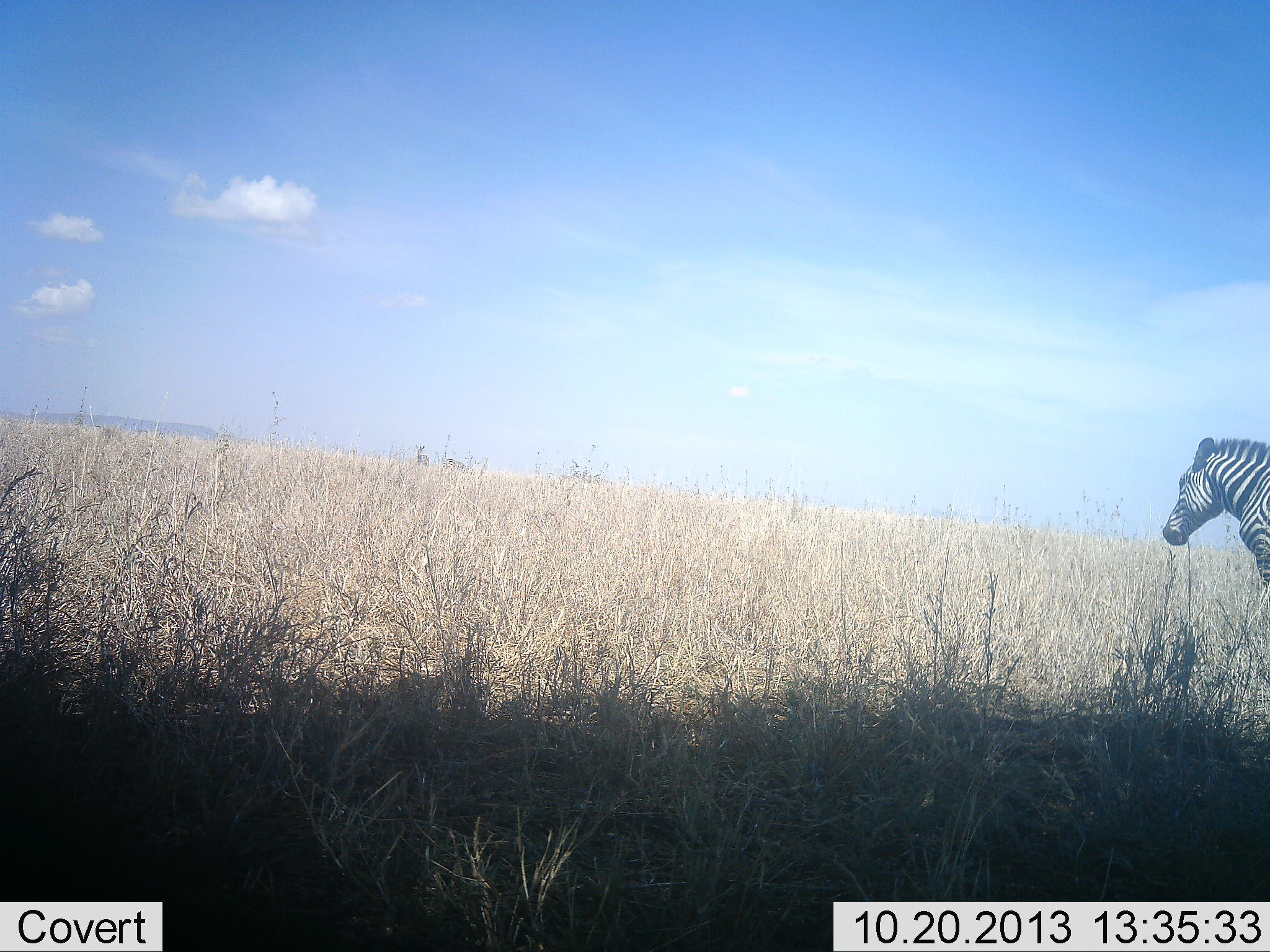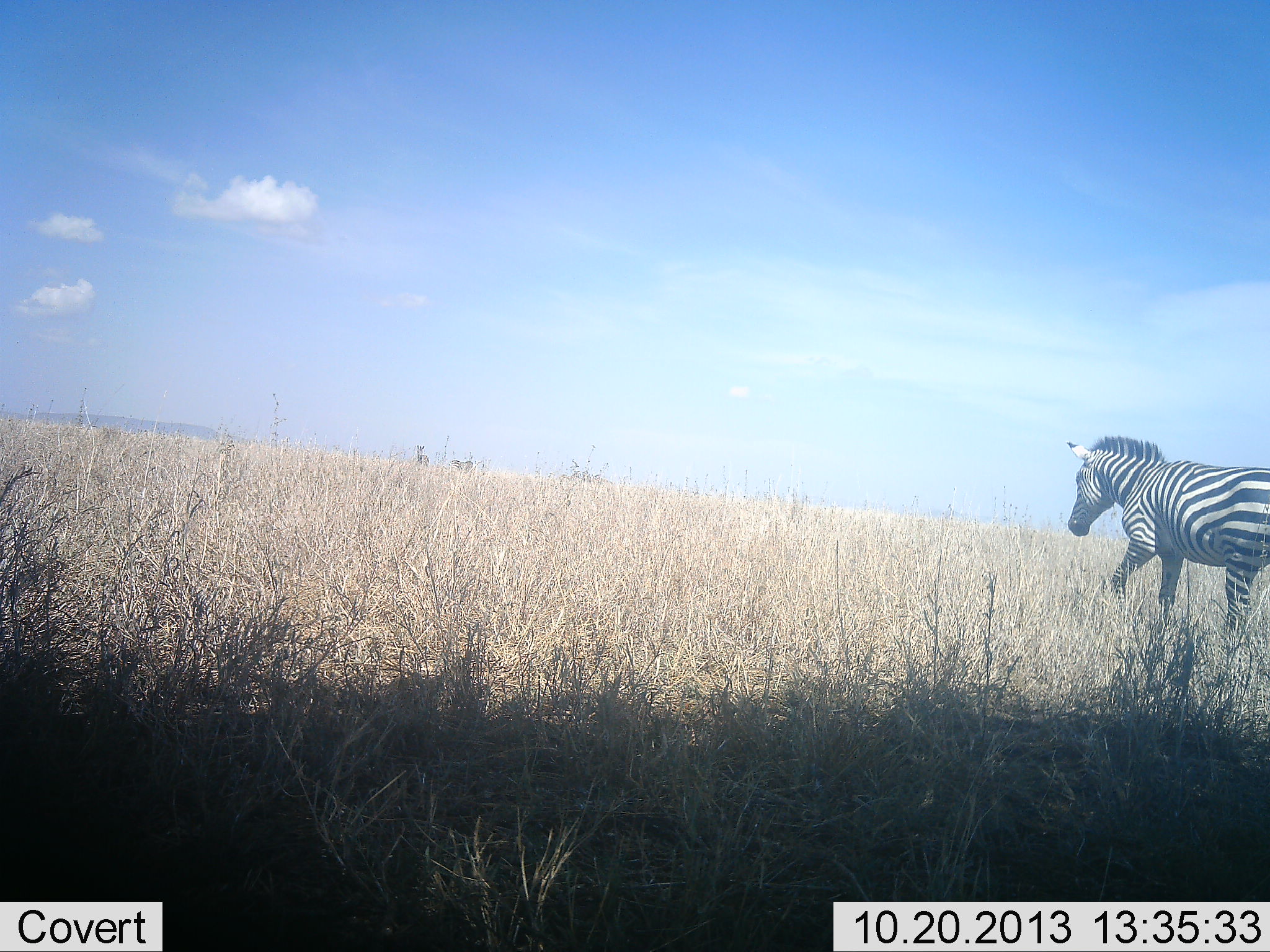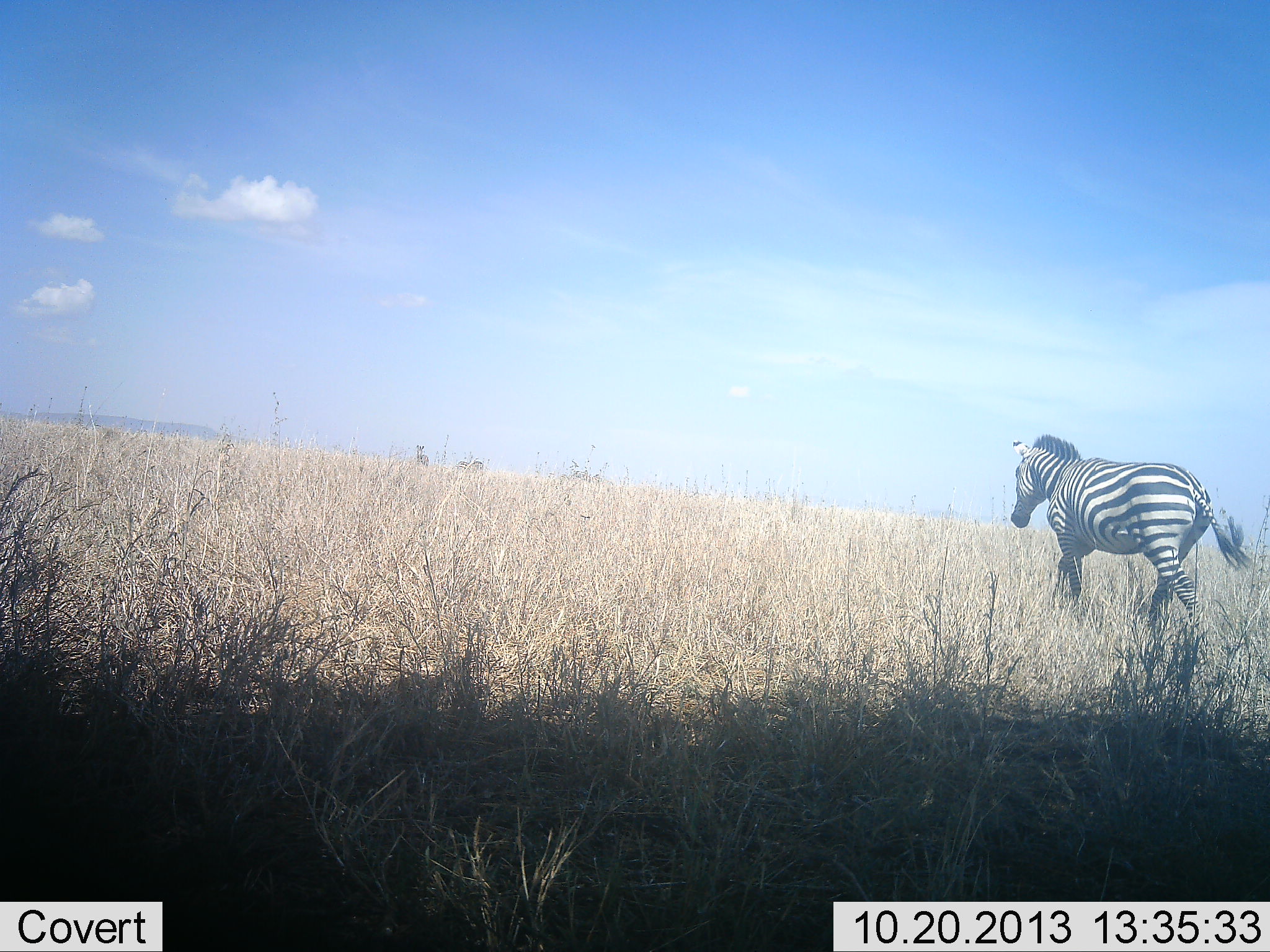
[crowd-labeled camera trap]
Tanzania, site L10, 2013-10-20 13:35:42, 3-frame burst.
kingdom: Animalia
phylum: Chordata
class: Mammalia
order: Perissodactyla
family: Equidae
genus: Equus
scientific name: Equus quagga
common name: plains zebra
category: zebra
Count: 1.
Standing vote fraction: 12%.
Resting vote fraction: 0%.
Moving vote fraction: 97%.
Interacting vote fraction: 0%.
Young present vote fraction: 0%.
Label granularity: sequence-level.